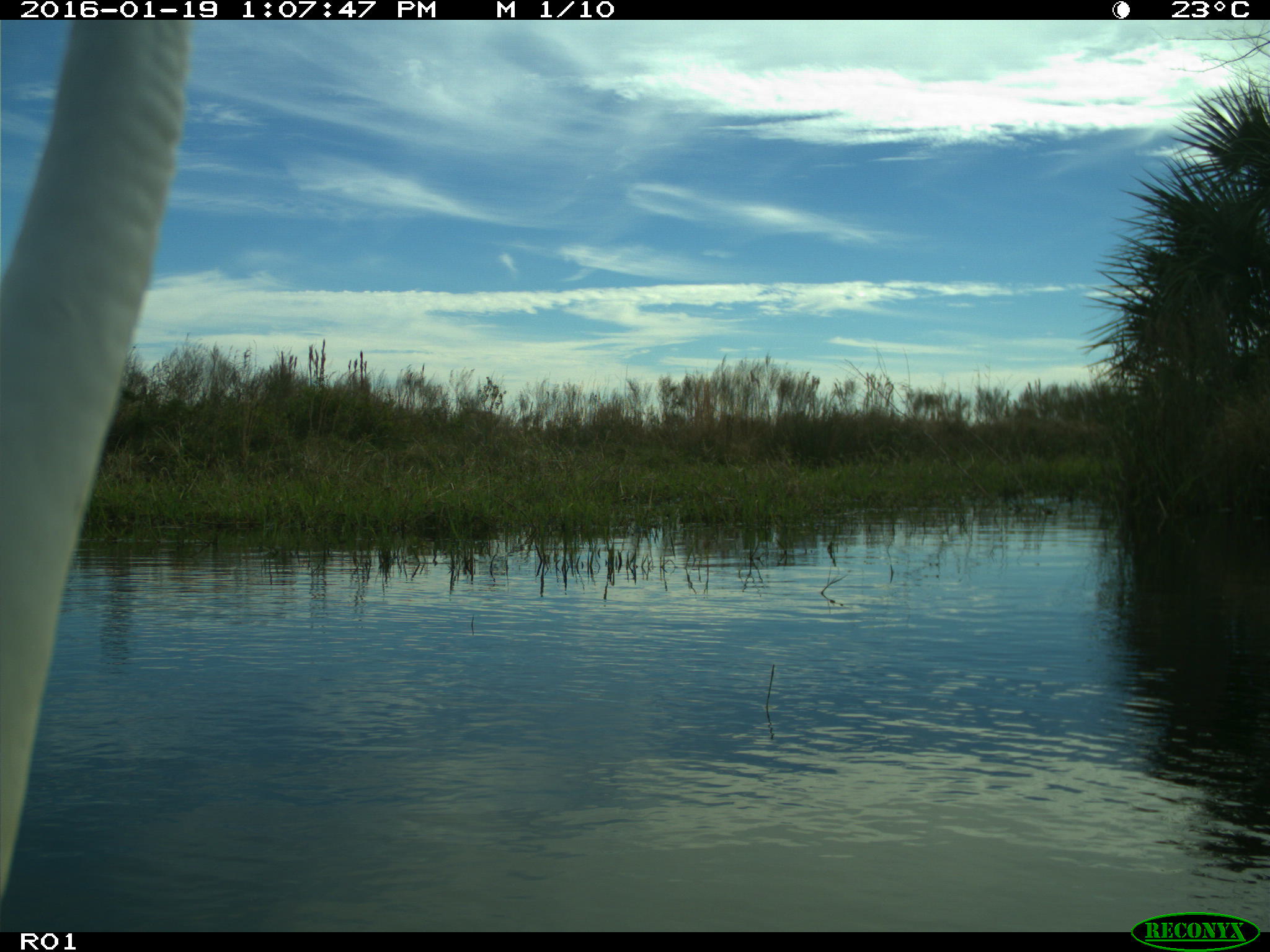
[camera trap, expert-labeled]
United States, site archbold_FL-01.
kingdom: Animalia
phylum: Chordata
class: Aves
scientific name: Aves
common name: birds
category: unidentified bird